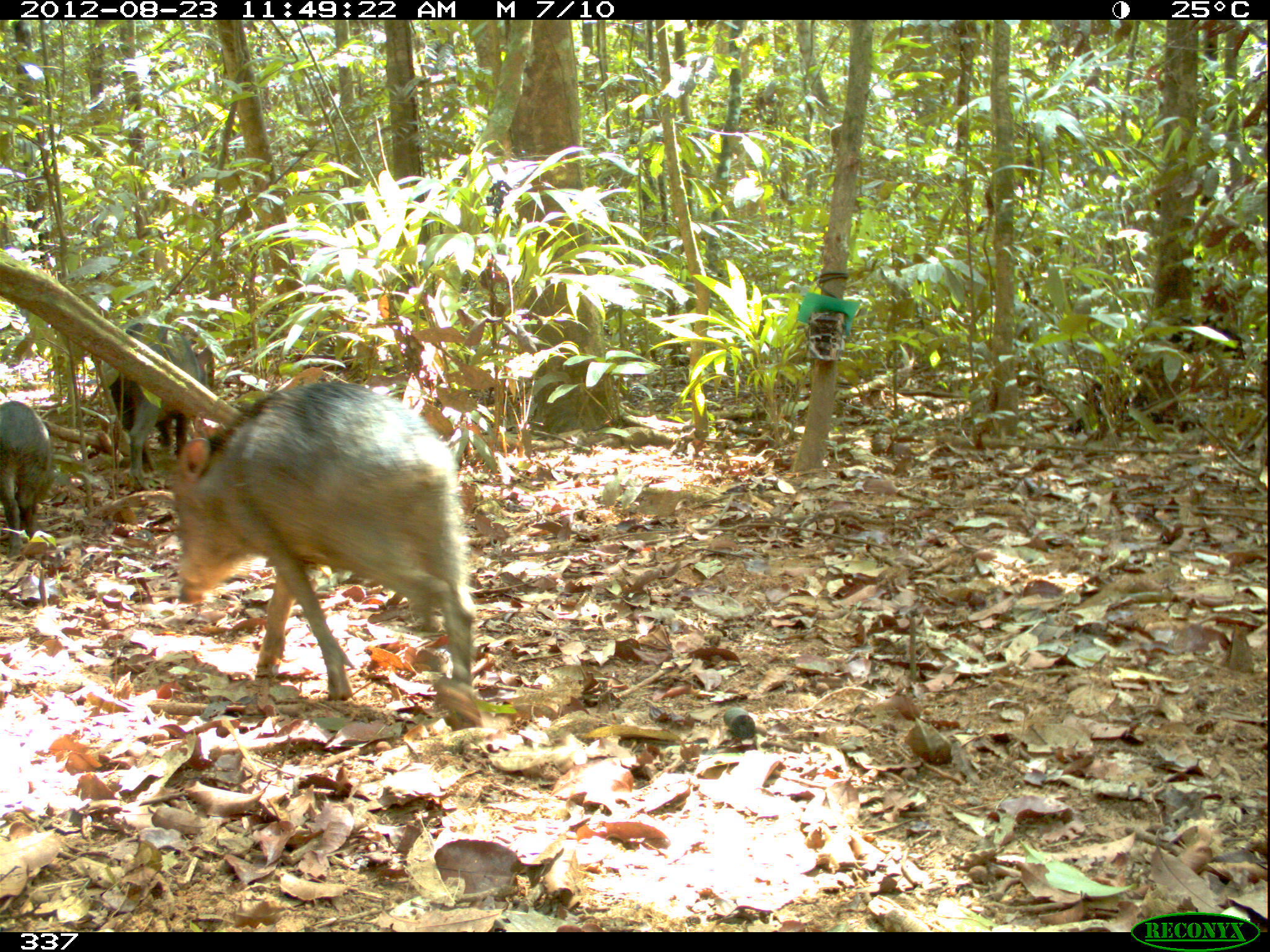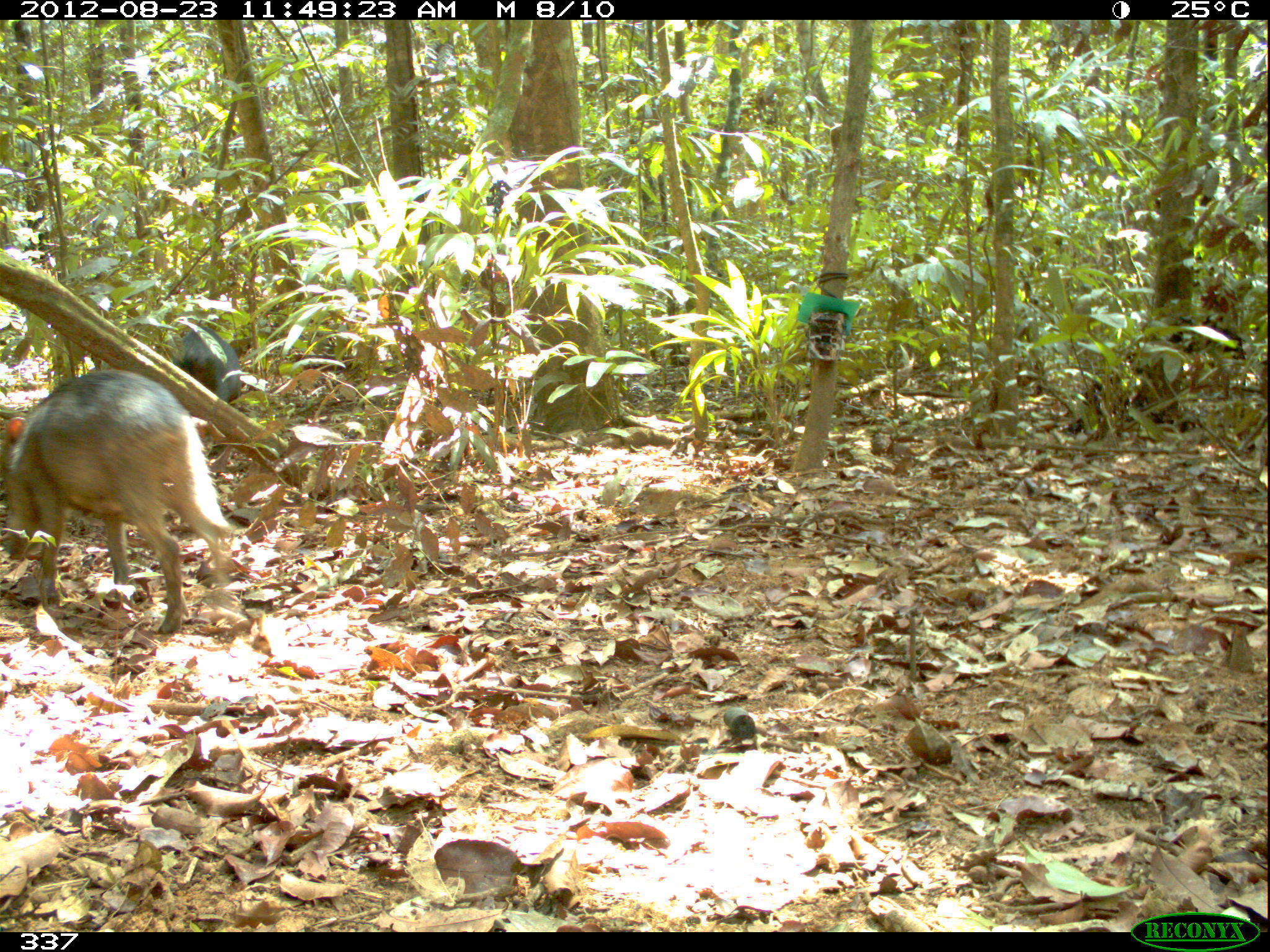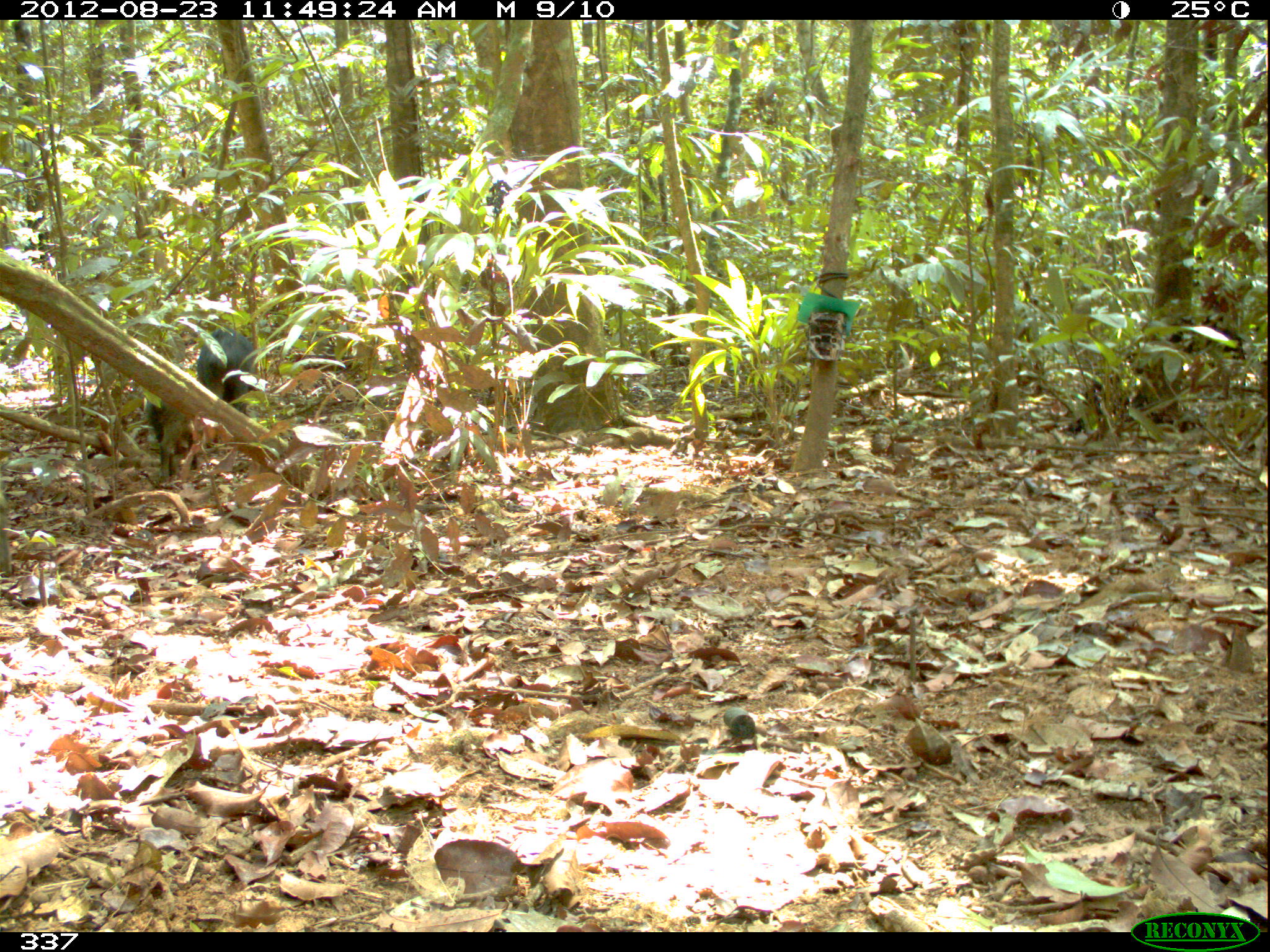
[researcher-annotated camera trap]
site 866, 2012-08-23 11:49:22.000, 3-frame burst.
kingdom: Animalia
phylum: Chordata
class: Mammalia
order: Artiodactyla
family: Tayassuidae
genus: Tayassu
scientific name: Tayassu pecari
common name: white-lipped peccary